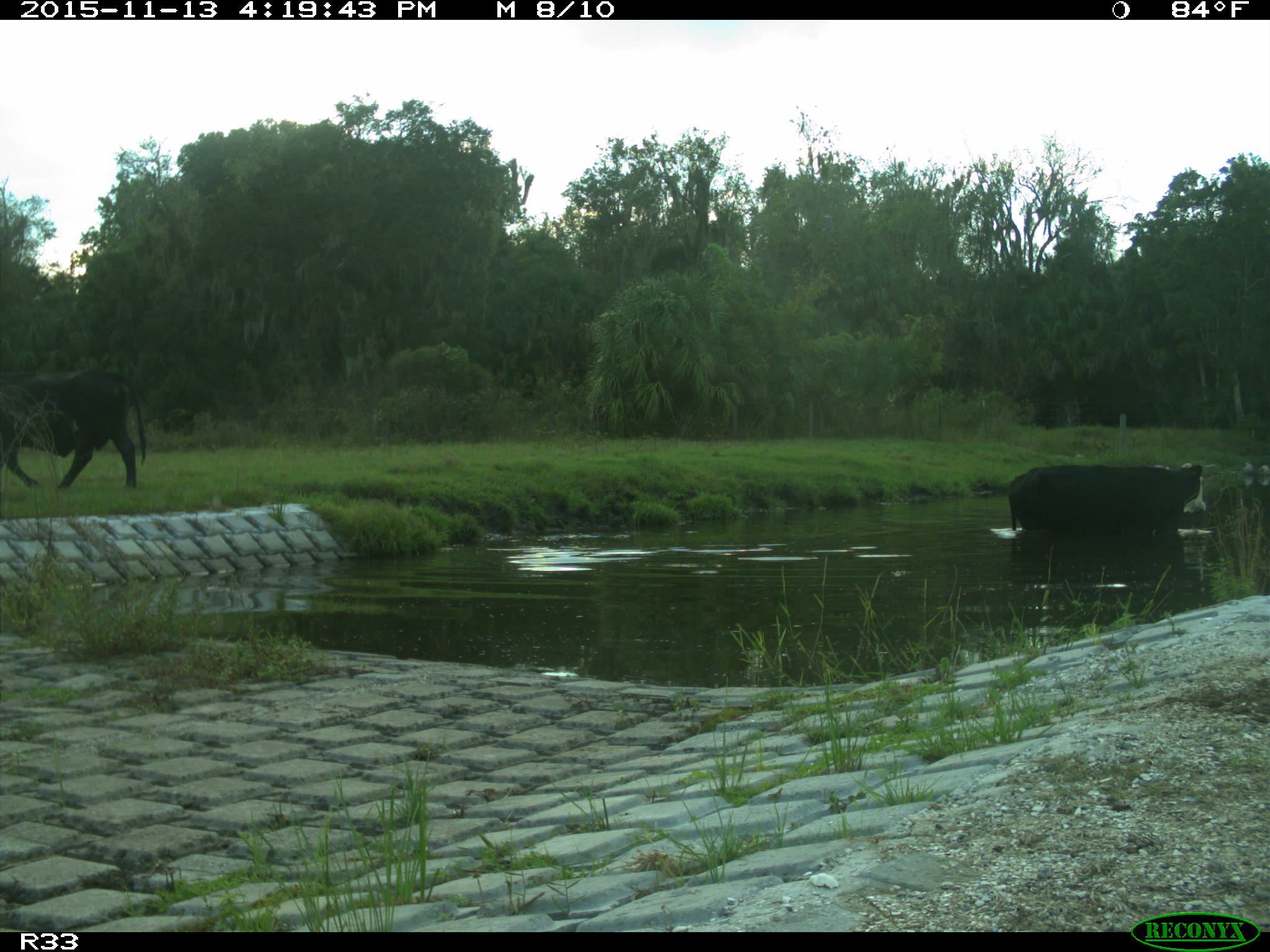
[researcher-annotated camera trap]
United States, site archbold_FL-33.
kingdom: Animalia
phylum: Chordata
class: Mammalia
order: Artiodactyla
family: Bovidae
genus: Bos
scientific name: Bos taurus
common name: domestic cow